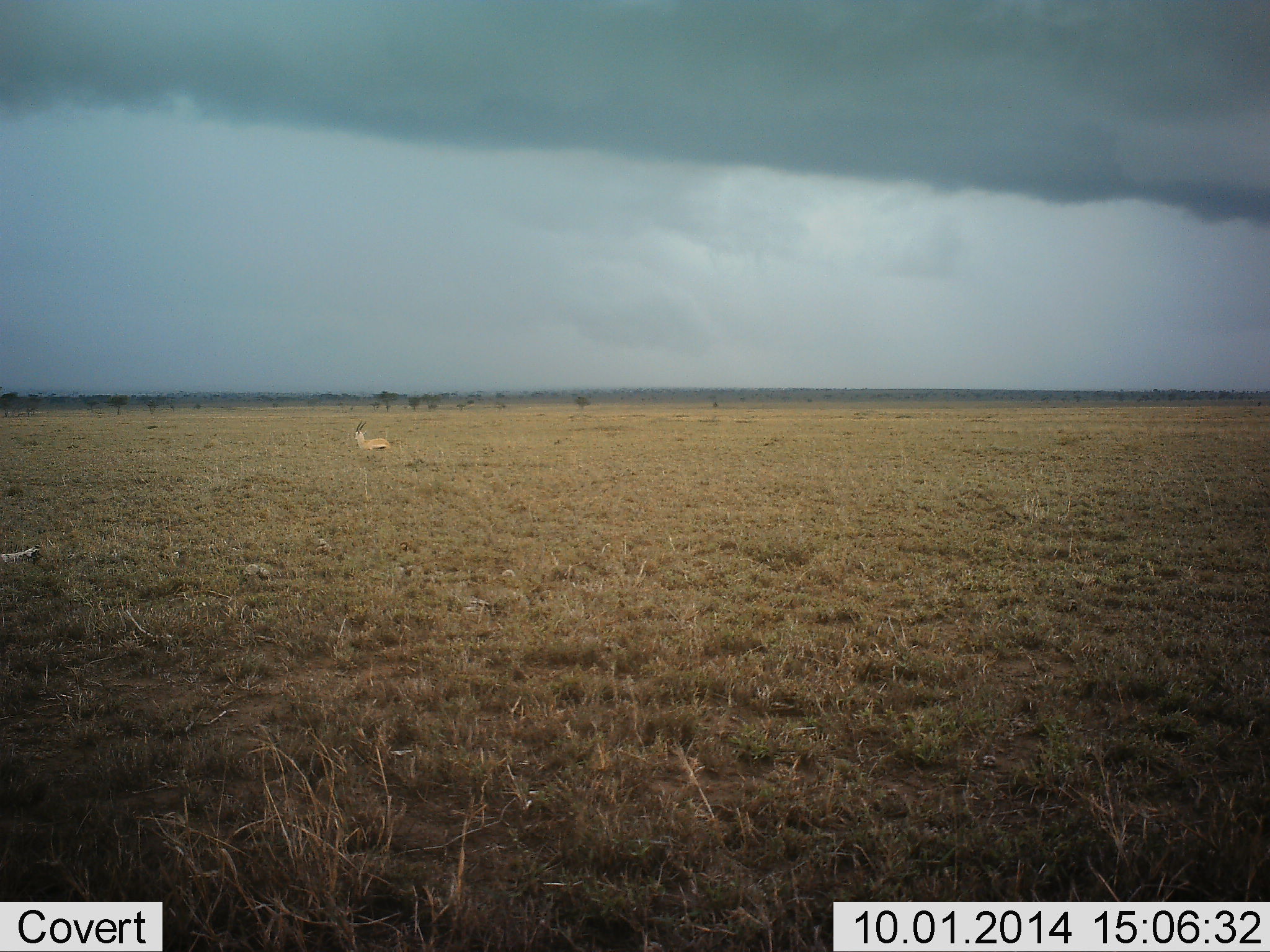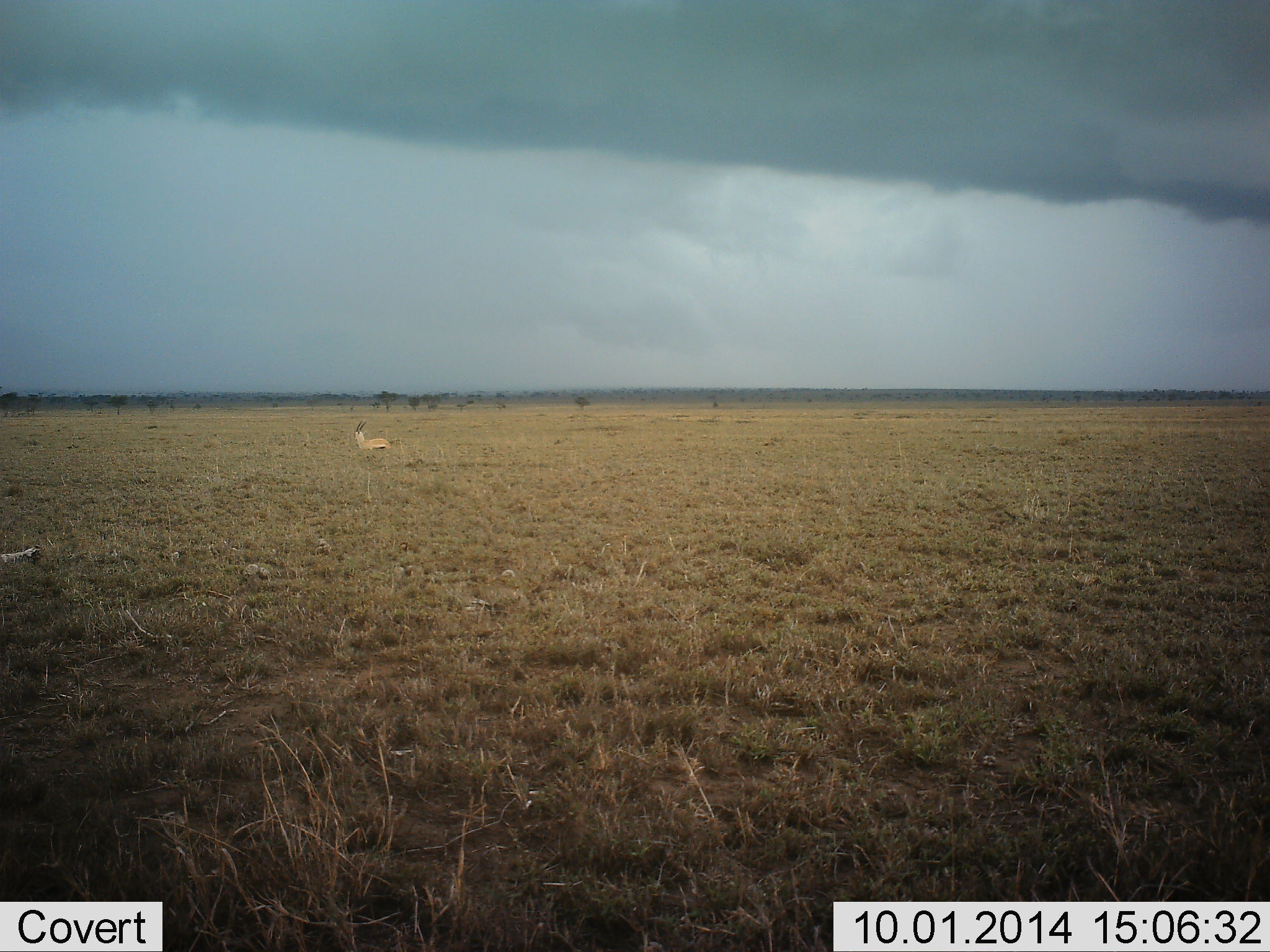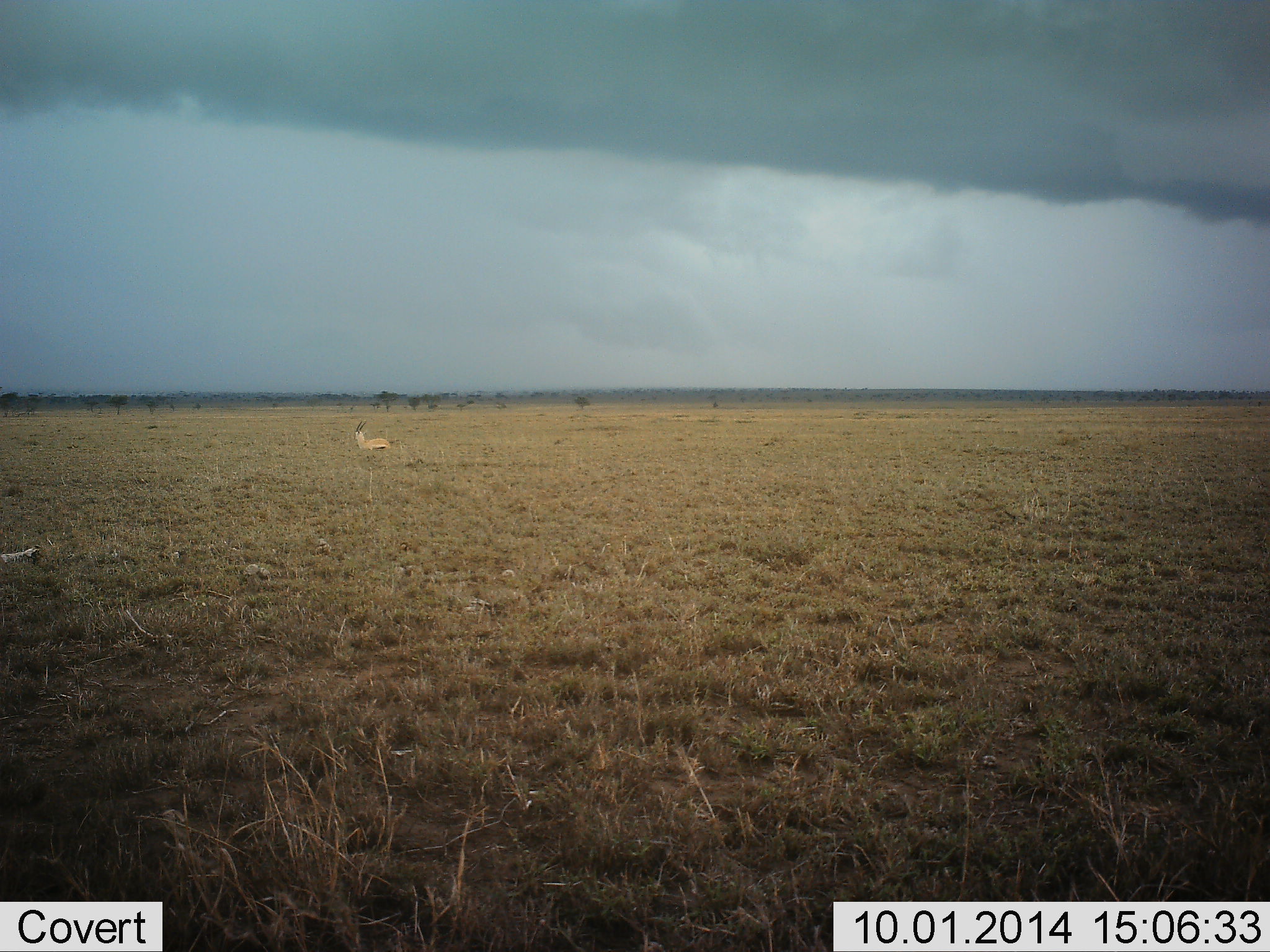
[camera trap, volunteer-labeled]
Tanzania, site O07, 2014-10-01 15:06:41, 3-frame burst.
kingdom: Animalia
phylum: Chordata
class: Mammalia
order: Artiodactyla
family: Bovidae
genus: Eudorcas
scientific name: Eudorcas thomsonii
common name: thomson's gazelle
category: gazellethomsons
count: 1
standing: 20%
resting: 80%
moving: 0%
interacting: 0%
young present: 0%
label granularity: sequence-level